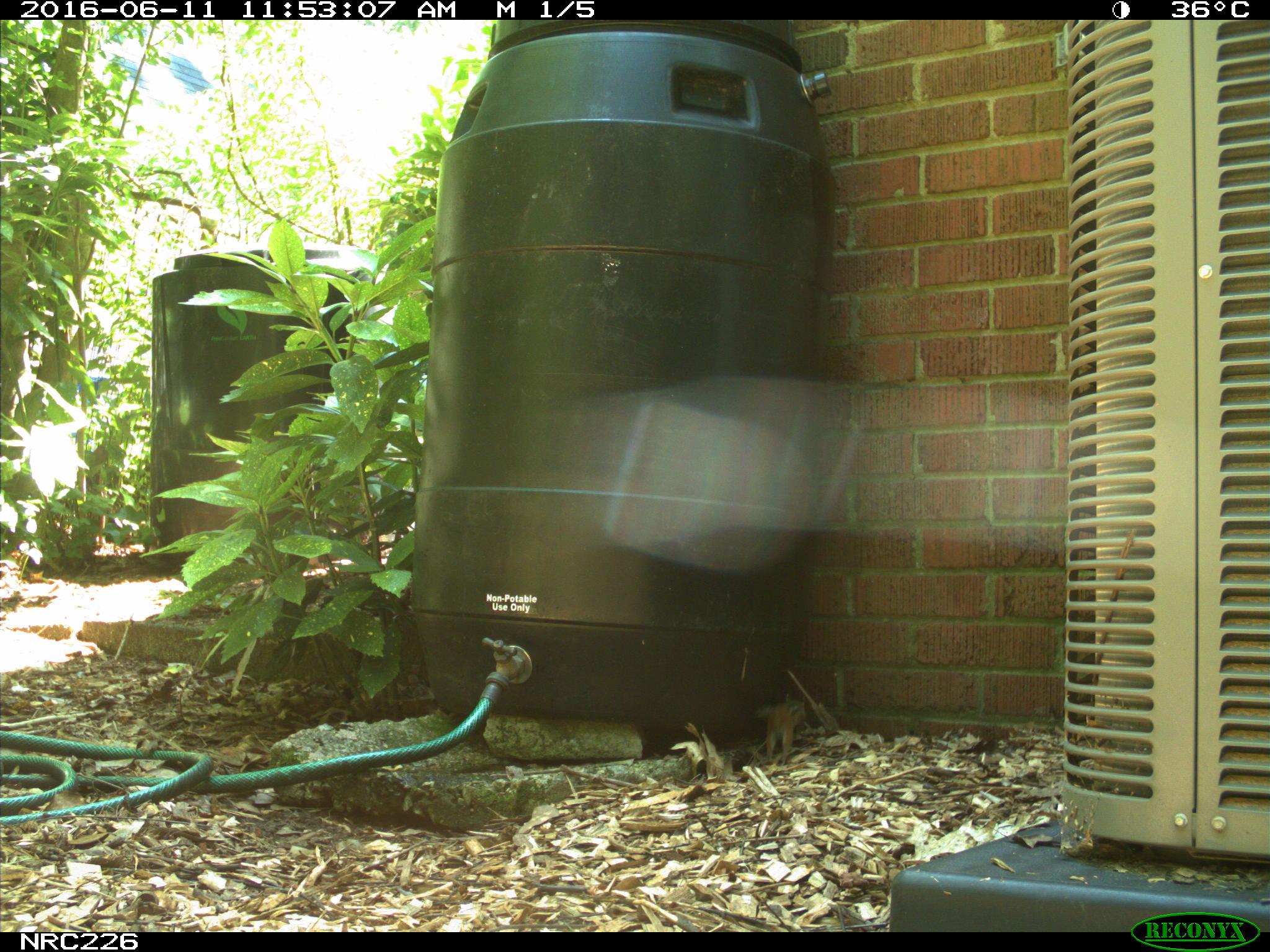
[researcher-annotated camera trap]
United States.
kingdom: Animalia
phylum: Chordata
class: Mammalia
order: Rodentia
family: Sciuridae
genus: Tamias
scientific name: Tamias striatus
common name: eastern chipmunk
Eastern Chipmunk (Tamias striatus).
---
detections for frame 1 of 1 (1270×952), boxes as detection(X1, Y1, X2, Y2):
Eastern Chipmunk: detection(756, 692, 816, 769)